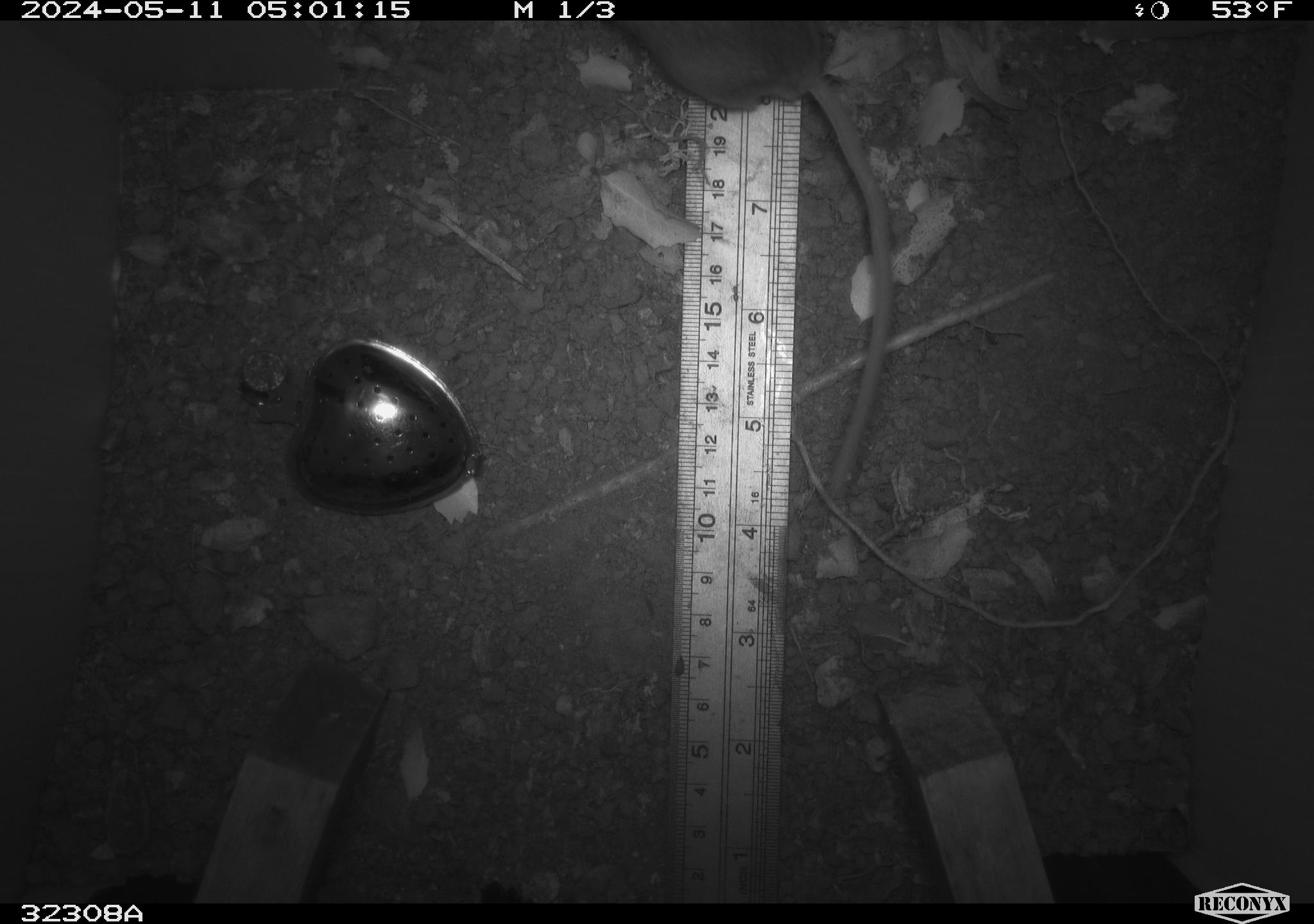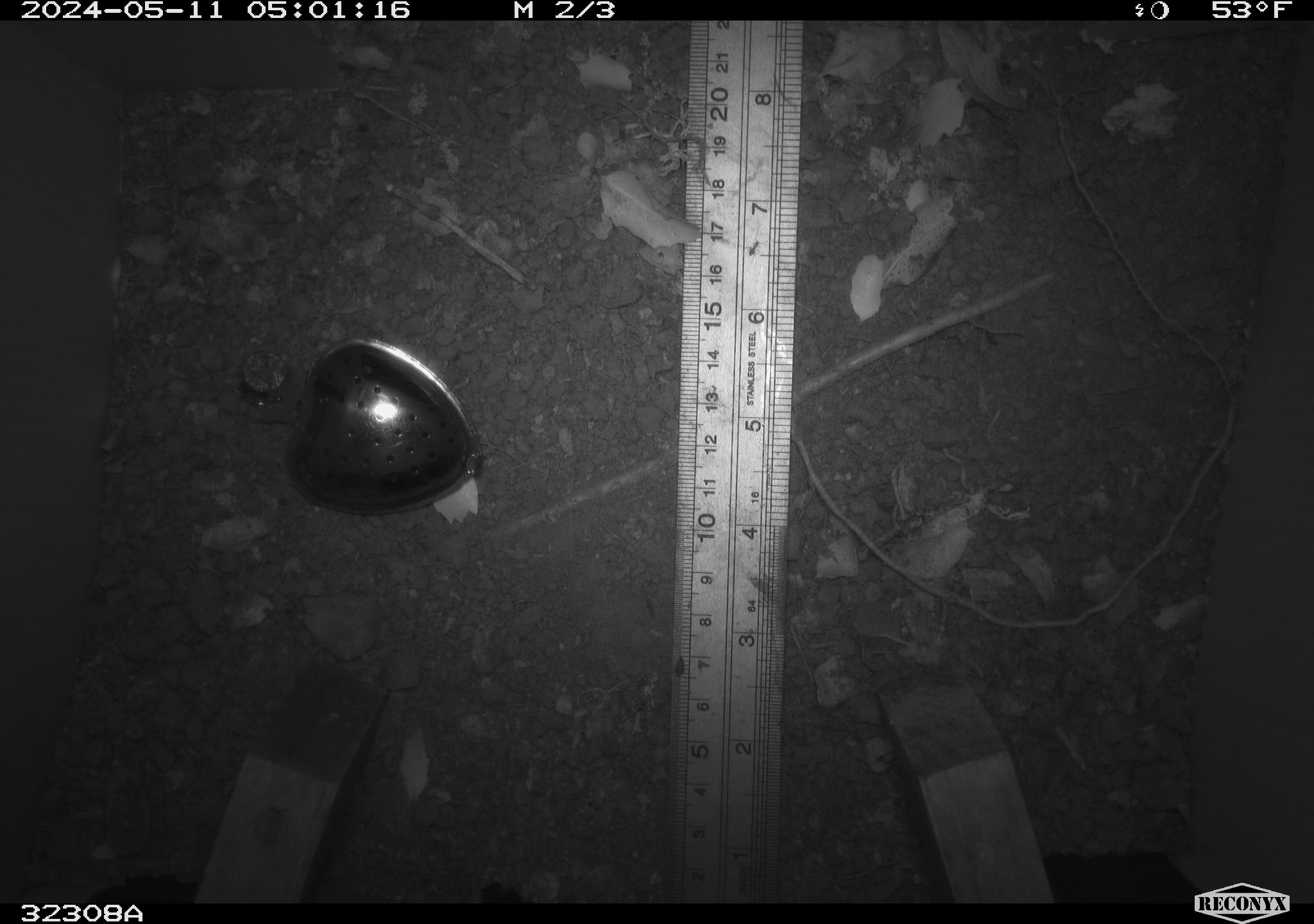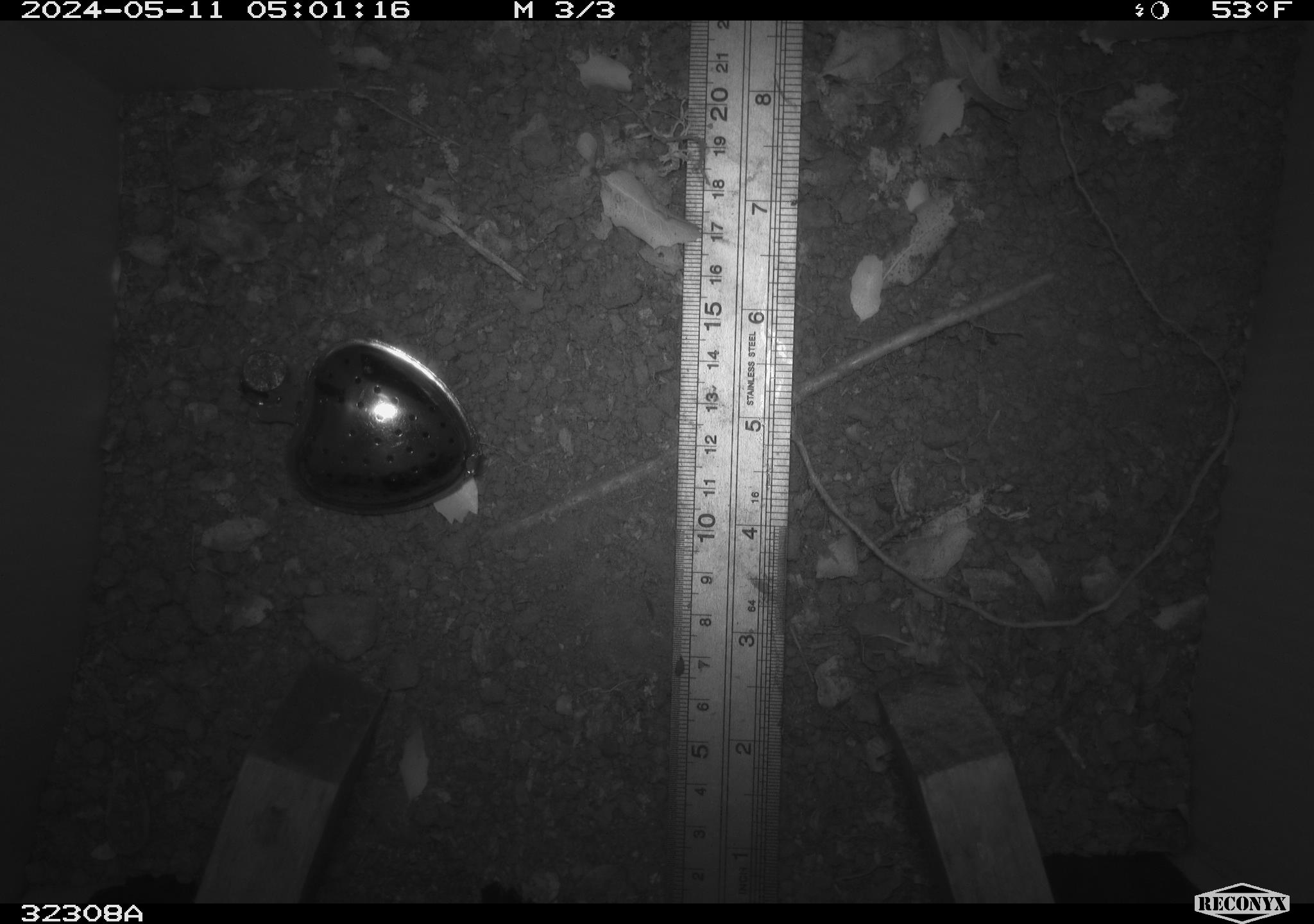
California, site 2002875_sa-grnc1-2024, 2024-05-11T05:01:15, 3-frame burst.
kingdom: Animalia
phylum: Chordata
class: Mammalia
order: Rodentia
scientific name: Rodentia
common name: rodent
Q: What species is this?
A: Rodent (Rodentia).